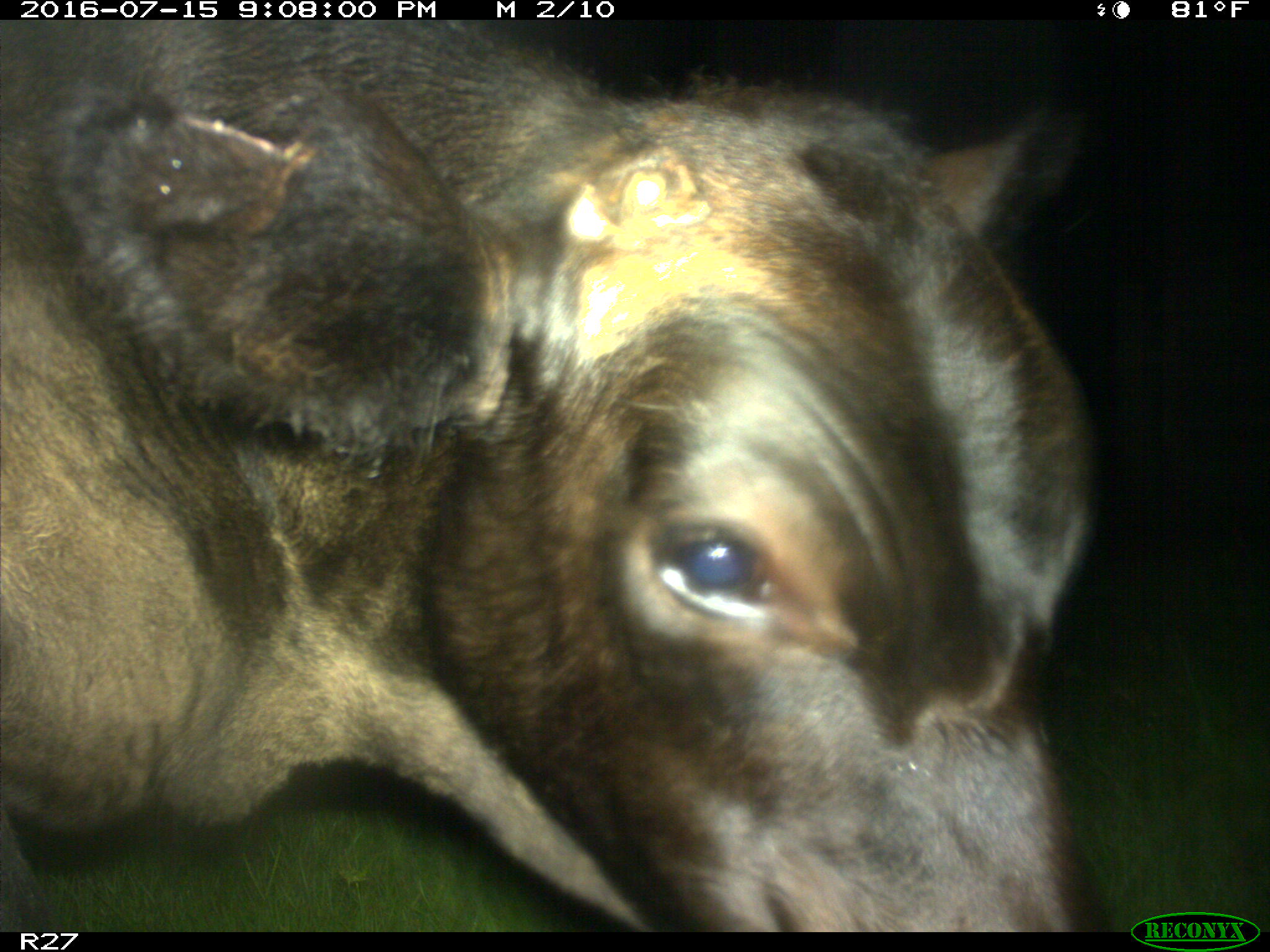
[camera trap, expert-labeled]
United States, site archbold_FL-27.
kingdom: Animalia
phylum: Chordata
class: Mammalia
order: Artiodactyla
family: Bovidae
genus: Bos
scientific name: Bos taurus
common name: domestic cow